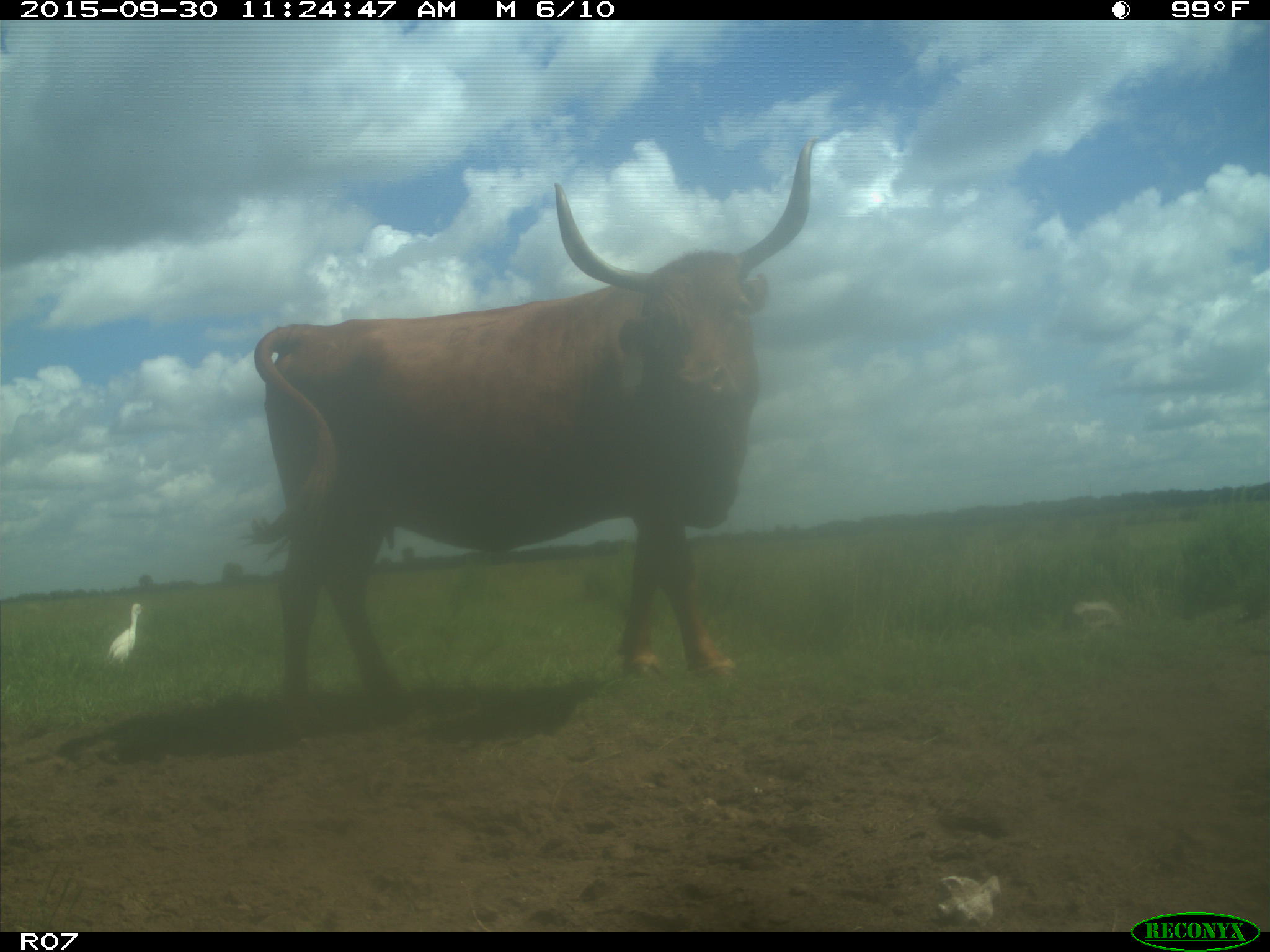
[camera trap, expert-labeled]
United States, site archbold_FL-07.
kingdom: Animalia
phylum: Chordata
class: Mammalia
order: Artiodactyla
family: Bovidae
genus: Bos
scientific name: Bos taurus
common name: domestic cow